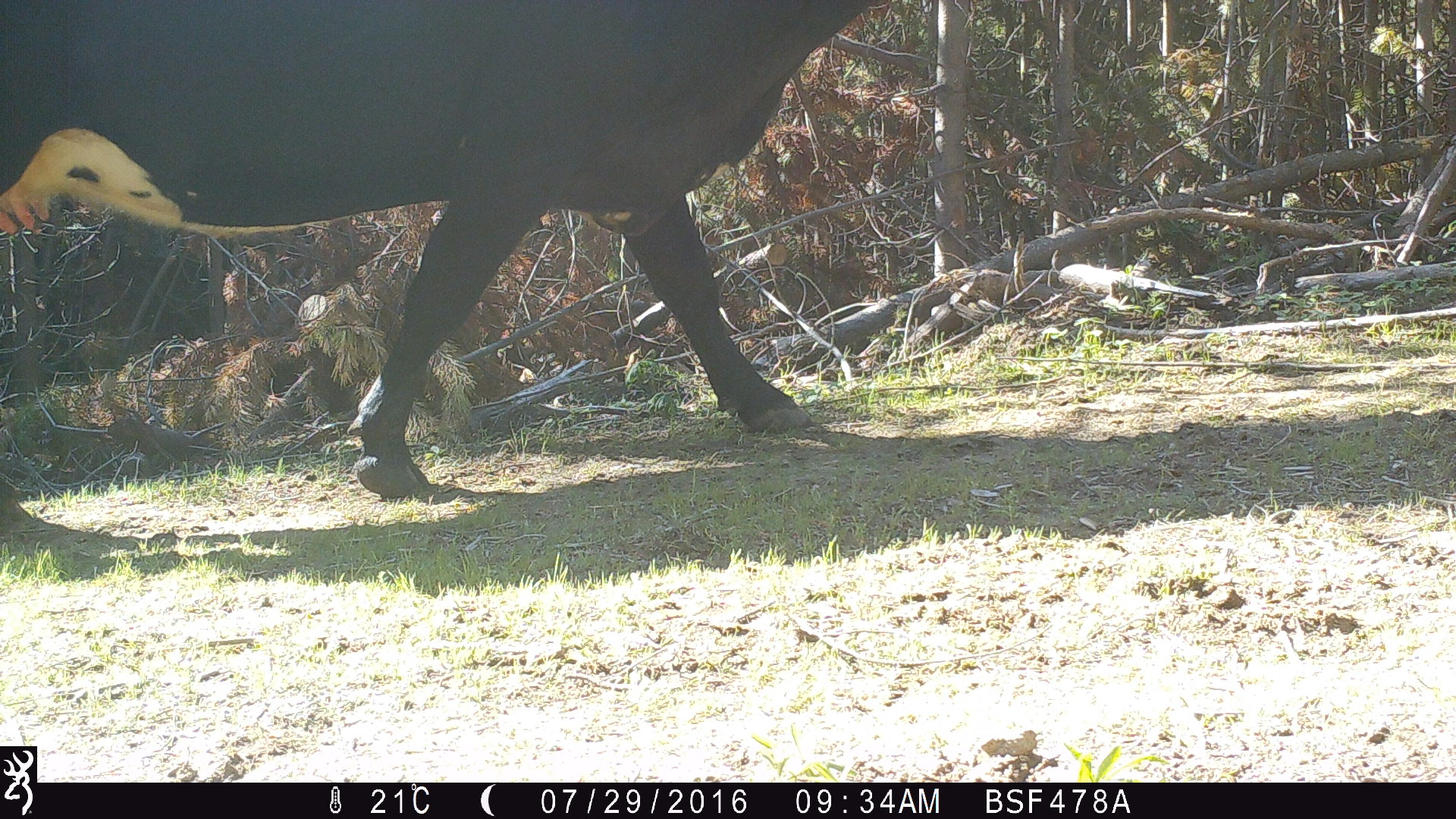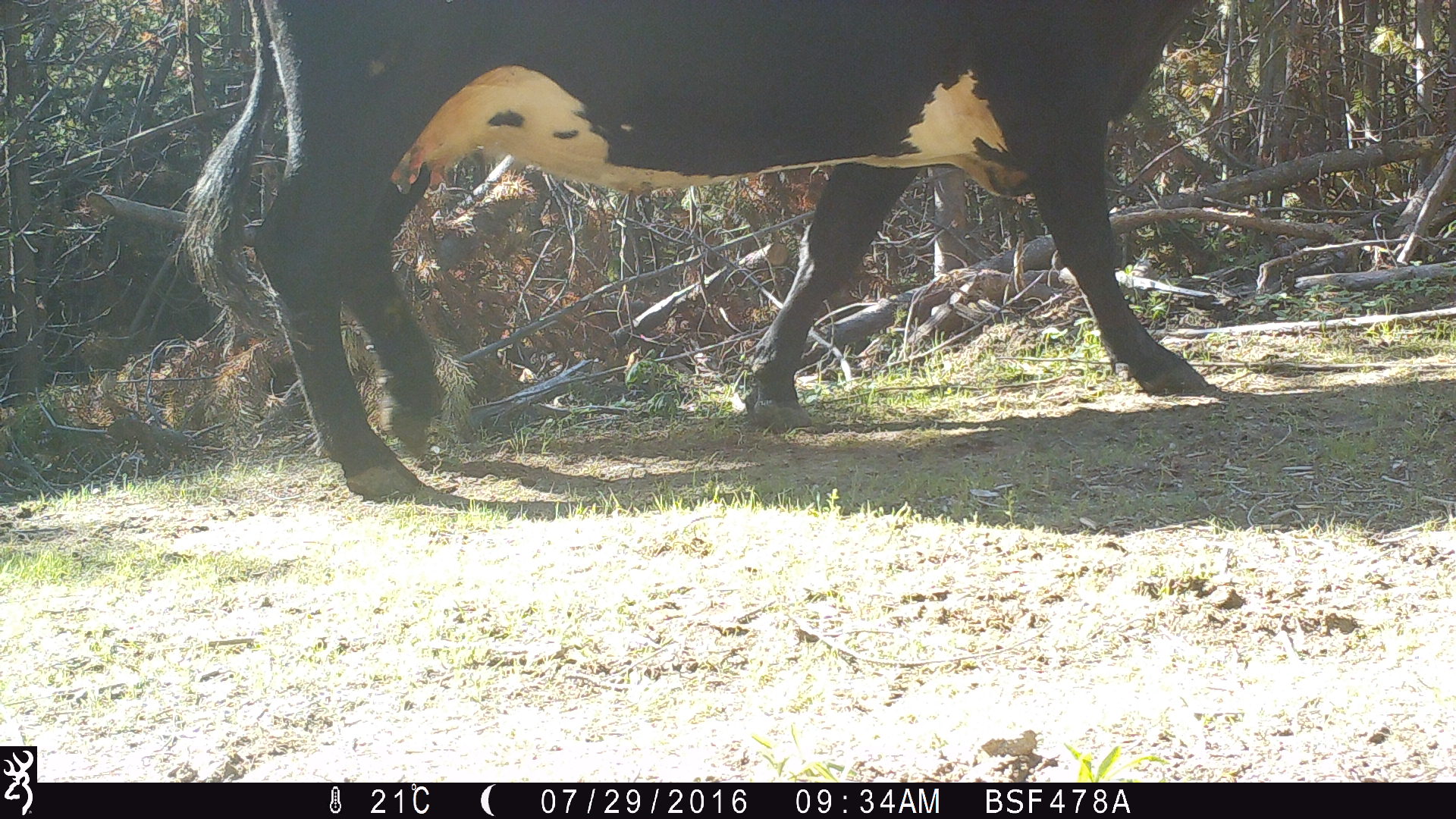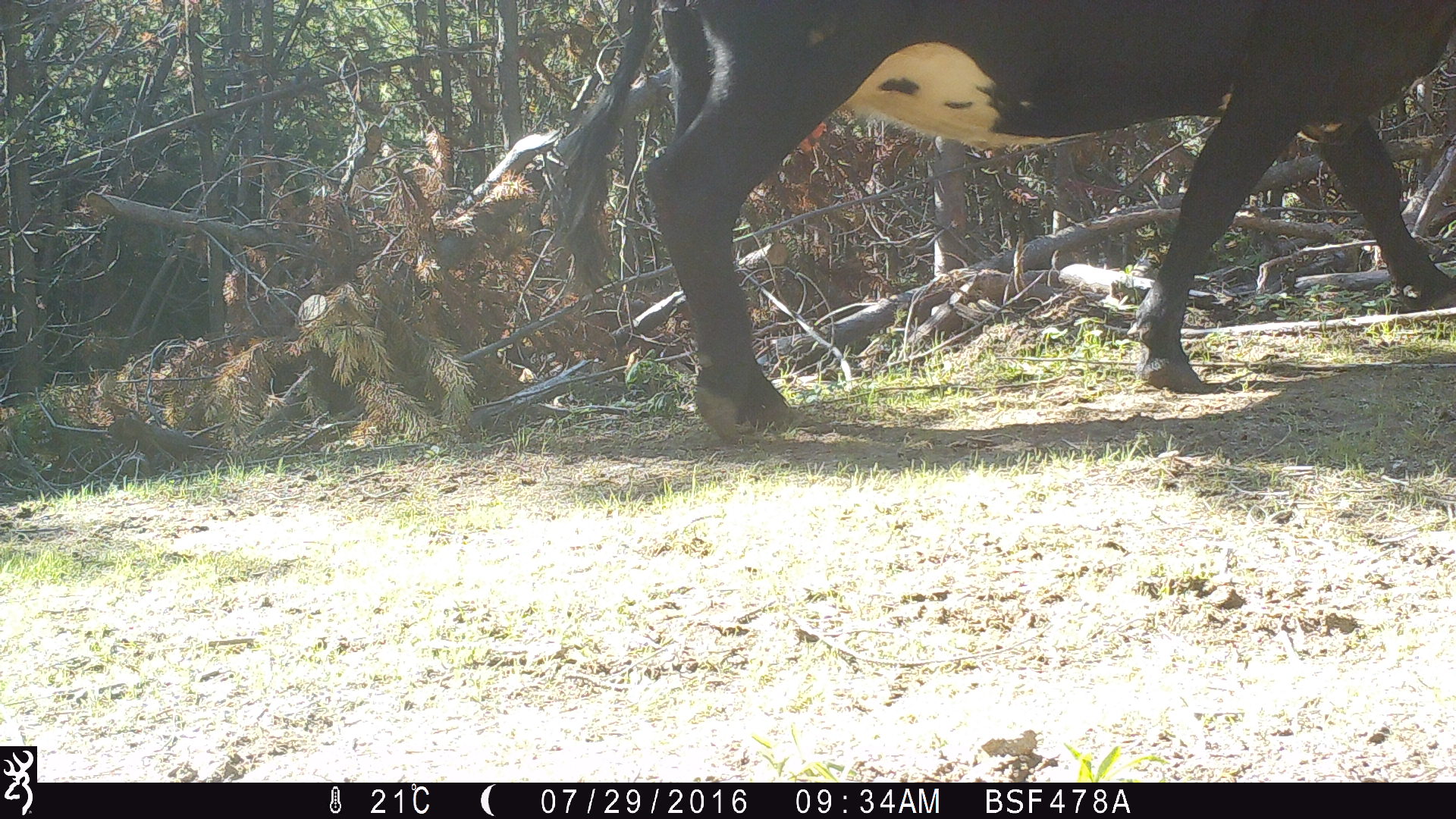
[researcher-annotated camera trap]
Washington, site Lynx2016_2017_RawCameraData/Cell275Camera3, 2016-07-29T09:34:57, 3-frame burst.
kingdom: Animalia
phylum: Chordata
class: Mammalia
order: Artiodactyla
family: Bovidae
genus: Bos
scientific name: Bos taurus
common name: domestic cattle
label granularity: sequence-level